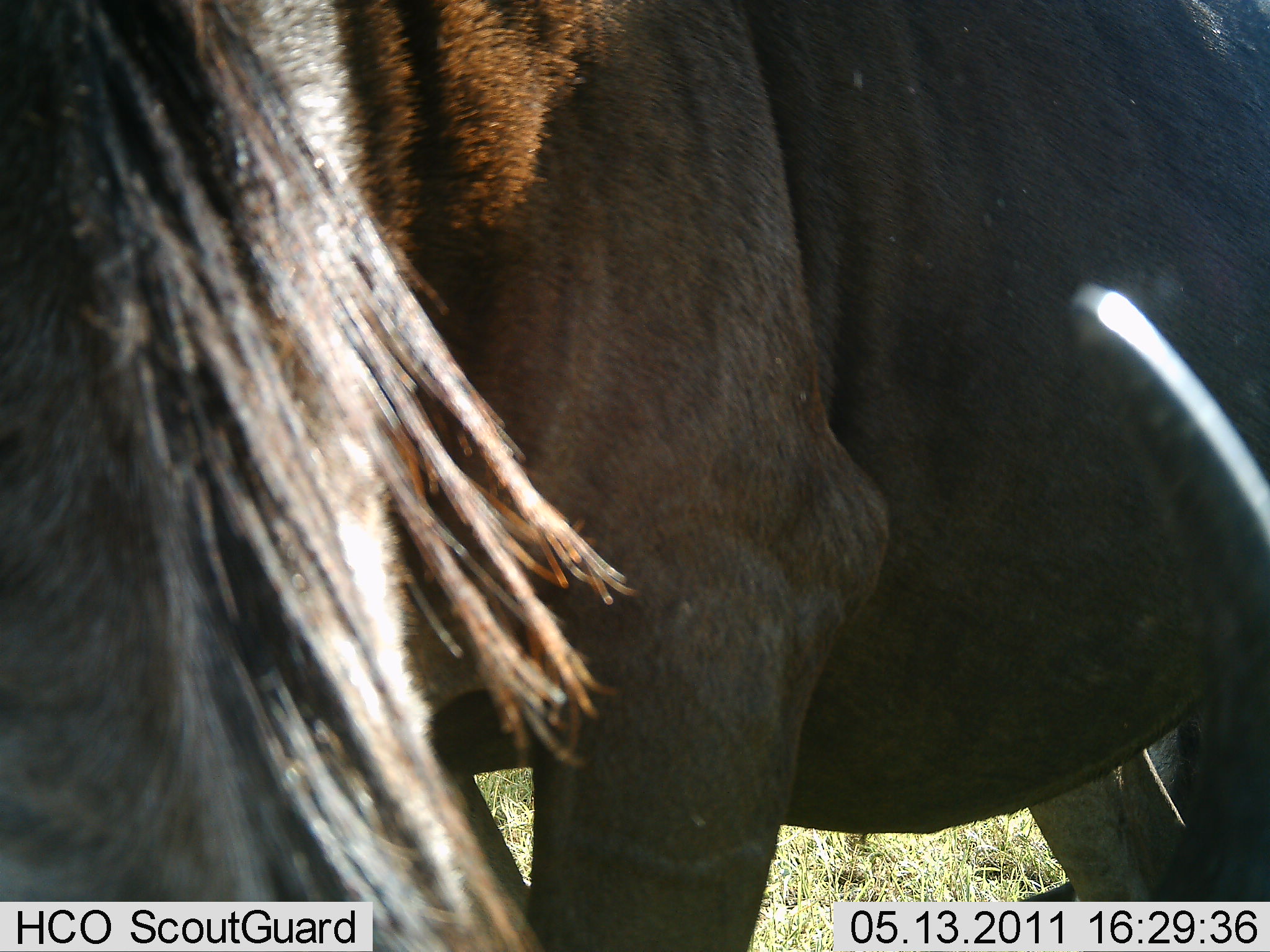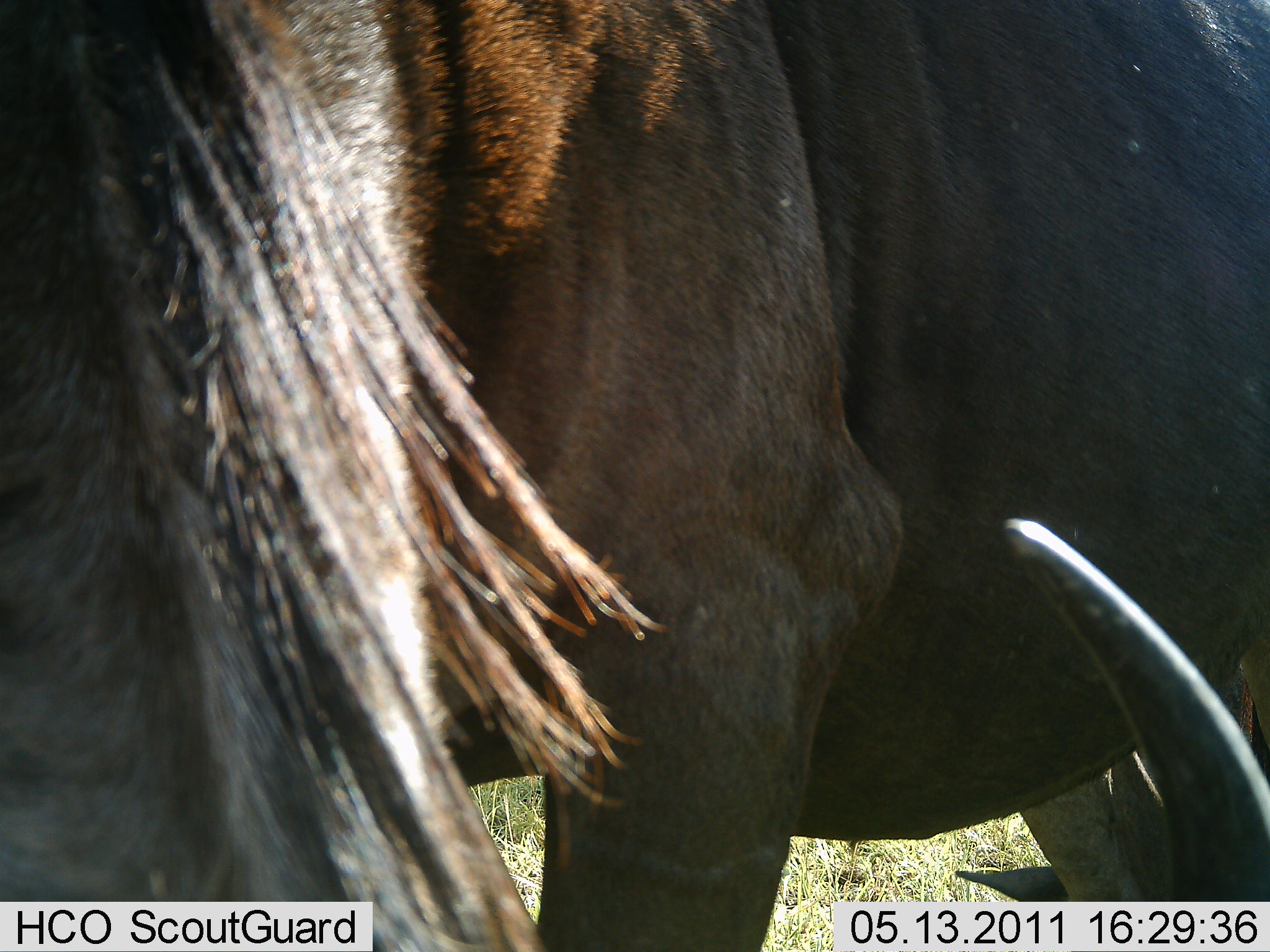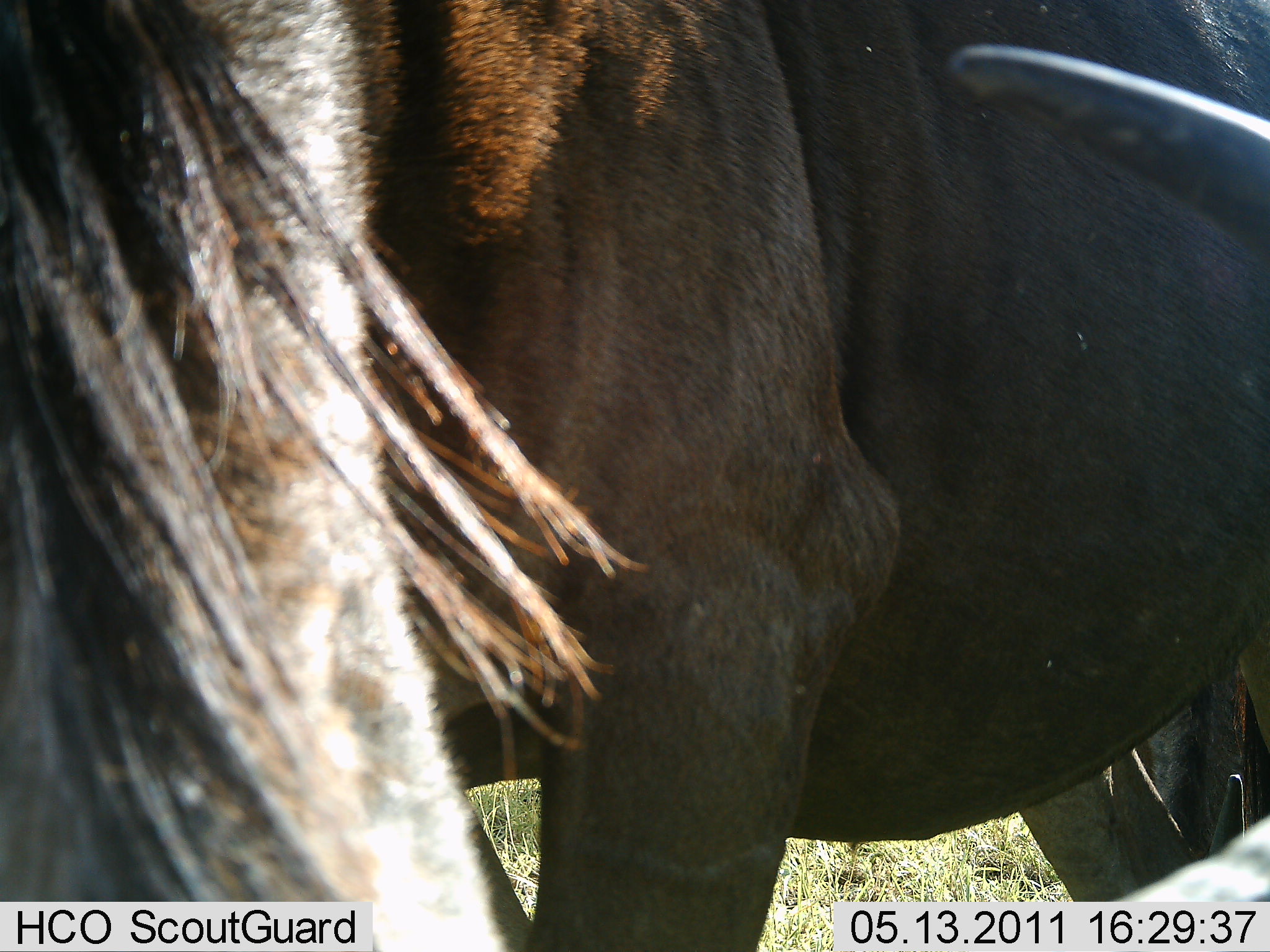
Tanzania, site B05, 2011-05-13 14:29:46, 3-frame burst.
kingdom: Animalia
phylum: Chordata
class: Mammalia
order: Artiodactyla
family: Bovidae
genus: Connochaetes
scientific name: Connochaetes taurinus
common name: blue wildebeest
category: wildebeest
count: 1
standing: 62%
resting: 0%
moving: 8%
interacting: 8%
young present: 0%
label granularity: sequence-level